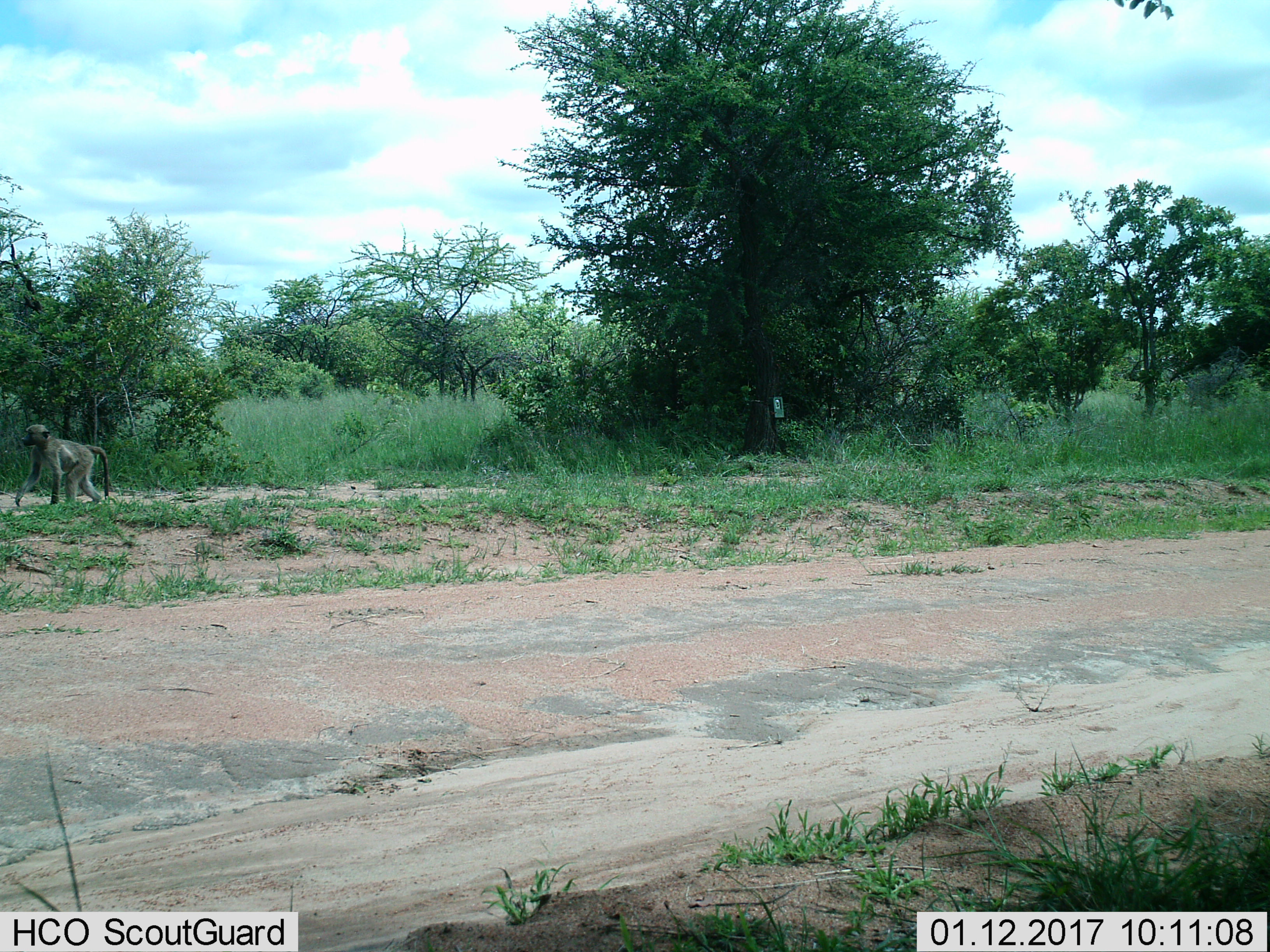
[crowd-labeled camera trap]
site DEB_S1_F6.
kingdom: Animalia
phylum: Chordata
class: Mammalia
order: Primates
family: Cercopithecidae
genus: Papio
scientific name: Papio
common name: baboon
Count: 1.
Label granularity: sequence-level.